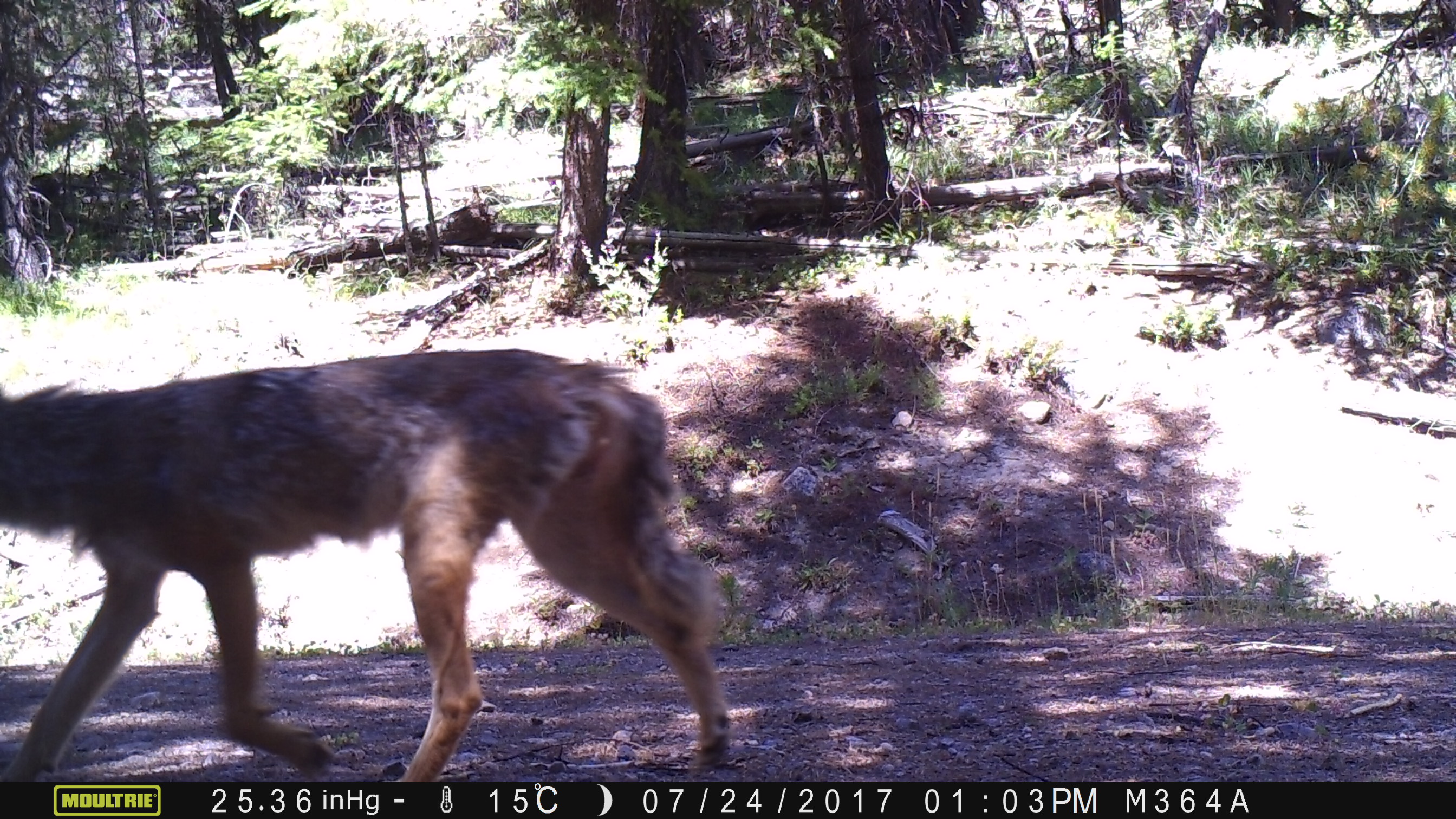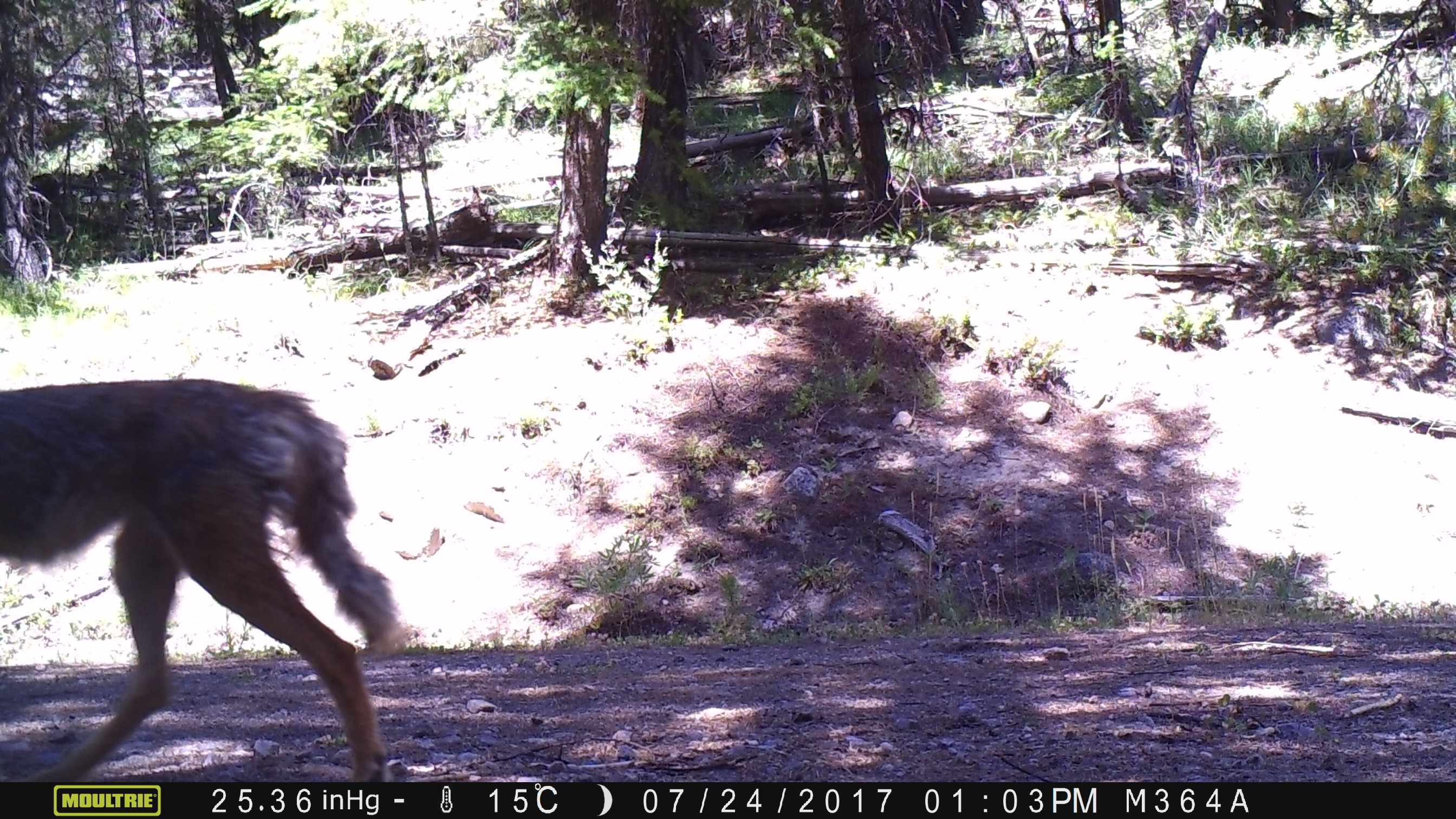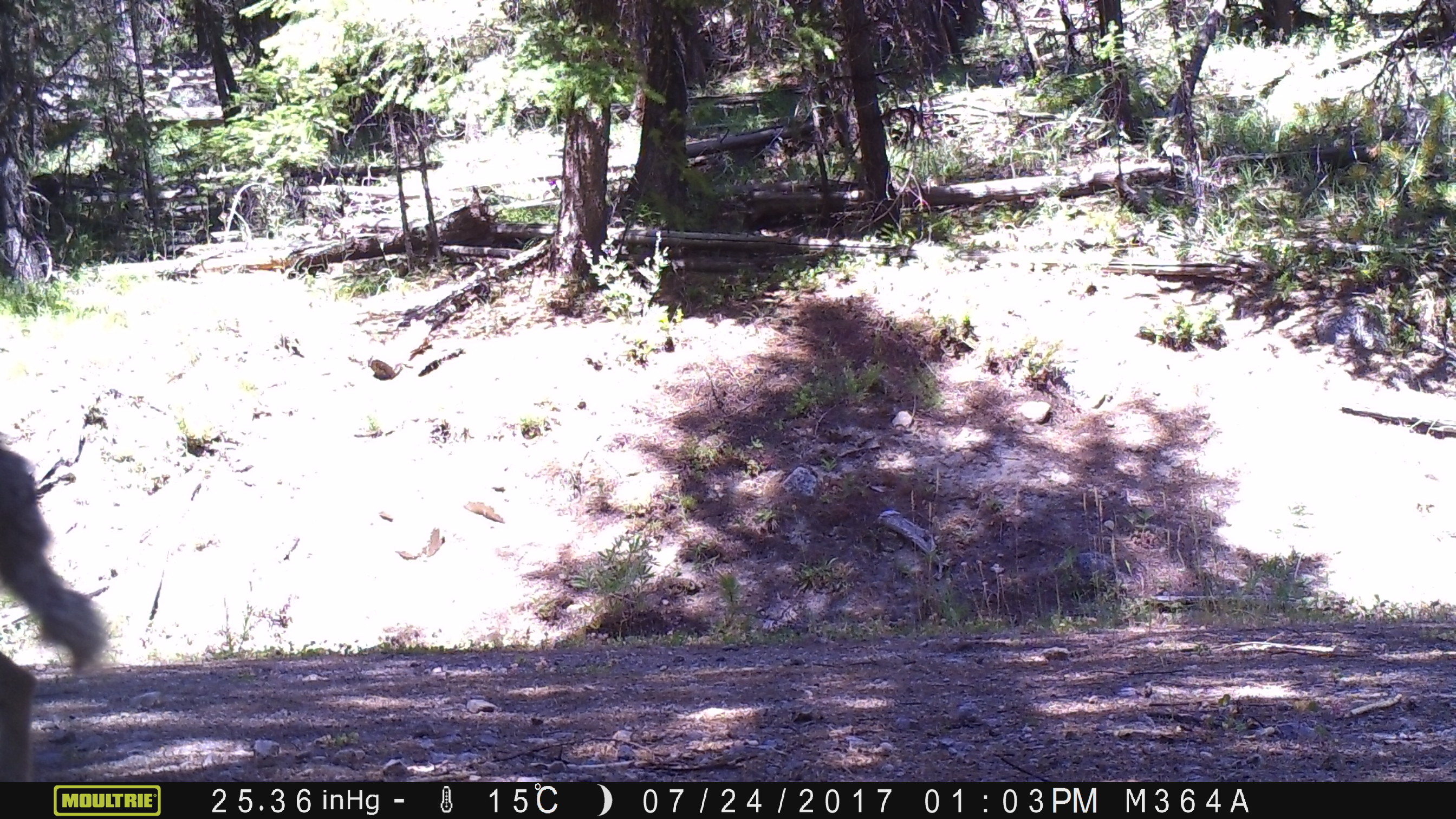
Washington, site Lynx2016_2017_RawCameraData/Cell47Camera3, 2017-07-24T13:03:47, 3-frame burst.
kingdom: Animalia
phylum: Chordata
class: Mammalia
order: Carnivora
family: Canidae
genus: Canis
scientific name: Canis latrans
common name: coyote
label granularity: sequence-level